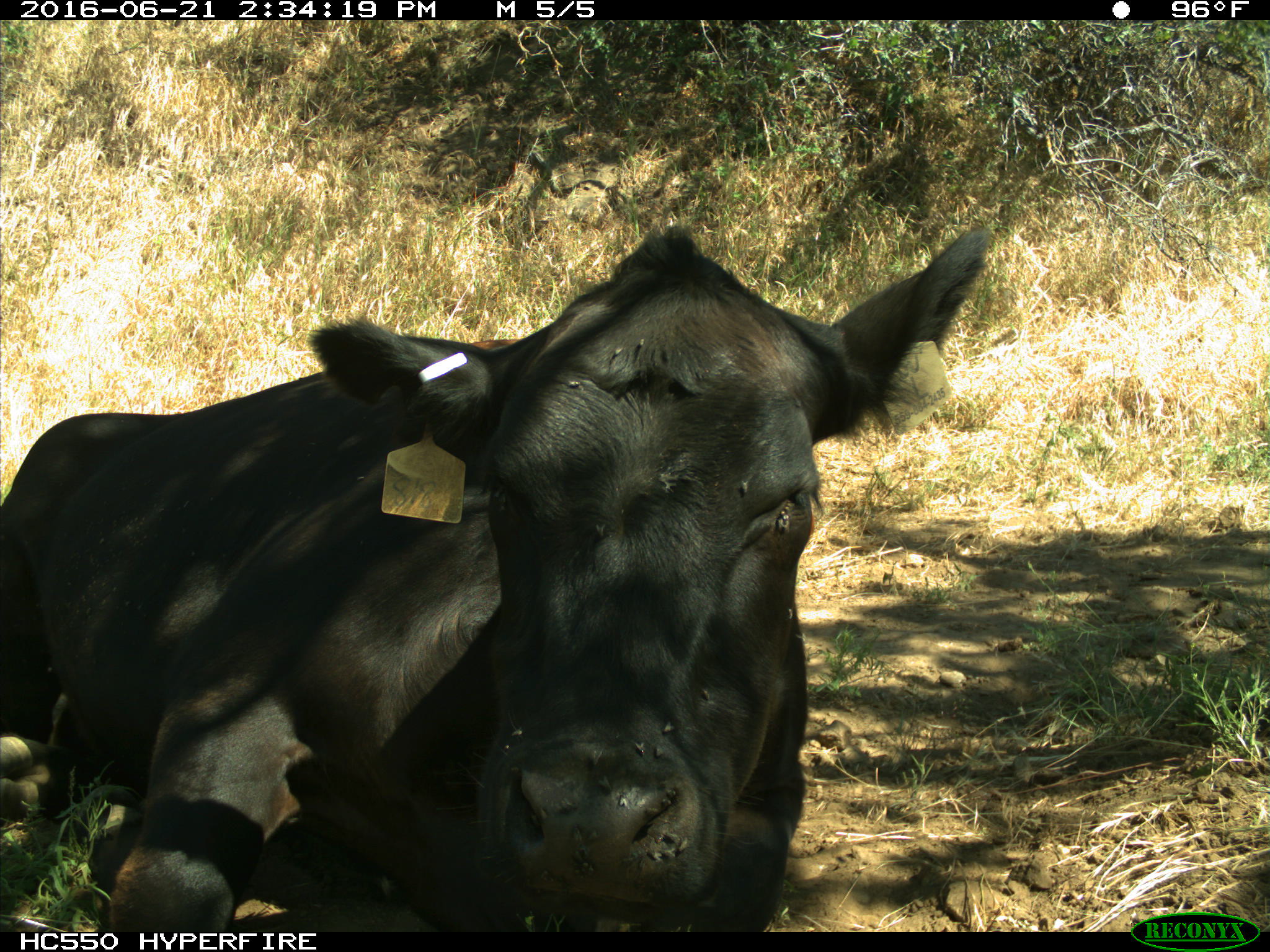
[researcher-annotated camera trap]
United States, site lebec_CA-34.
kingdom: Animalia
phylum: Chordata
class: Mammalia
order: Artiodactyla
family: Bovidae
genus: Bos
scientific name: Bos taurus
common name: domestic cow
Bos taurus (domestic cow).